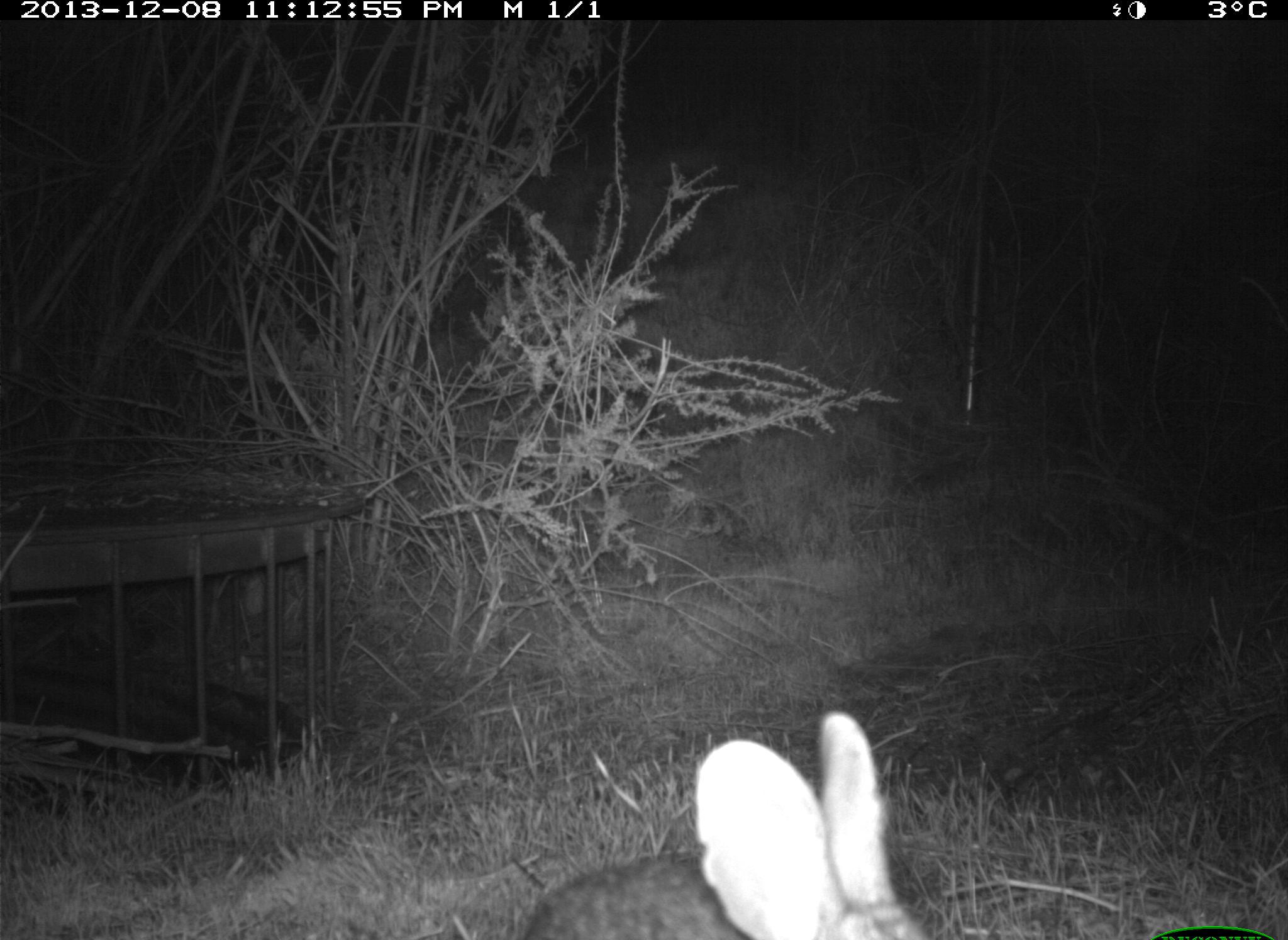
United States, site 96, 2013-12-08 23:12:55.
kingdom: Animalia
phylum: Chordata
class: Mammalia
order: Lagomorpha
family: Leporidae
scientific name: Leporidae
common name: rabbits and hares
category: rabbit